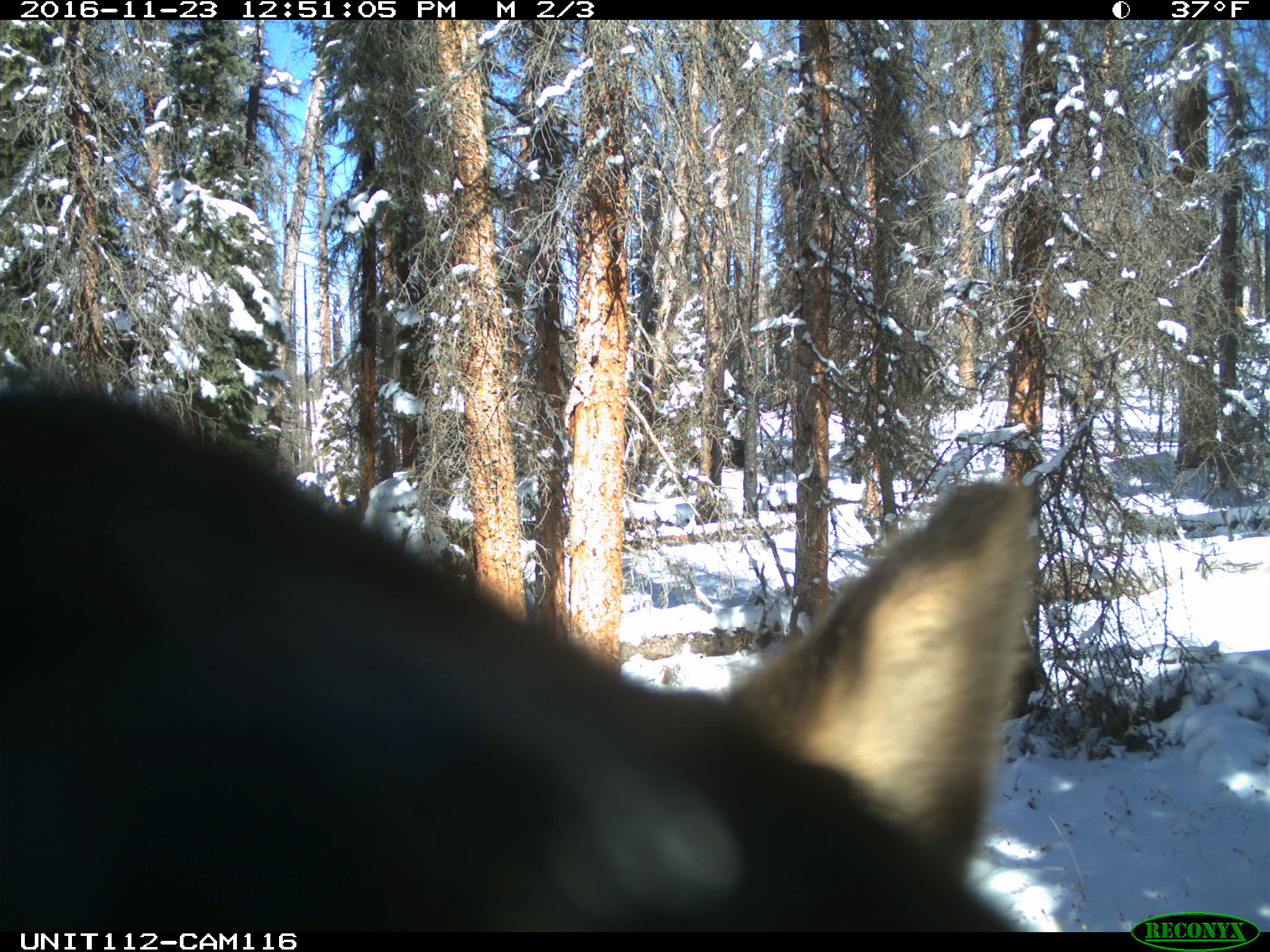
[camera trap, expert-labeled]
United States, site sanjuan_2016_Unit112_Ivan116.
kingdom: Animalia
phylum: Chordata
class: Mammalia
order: Artiodactyla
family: Cervidae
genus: Cervus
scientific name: Cervus elaphus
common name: red deer